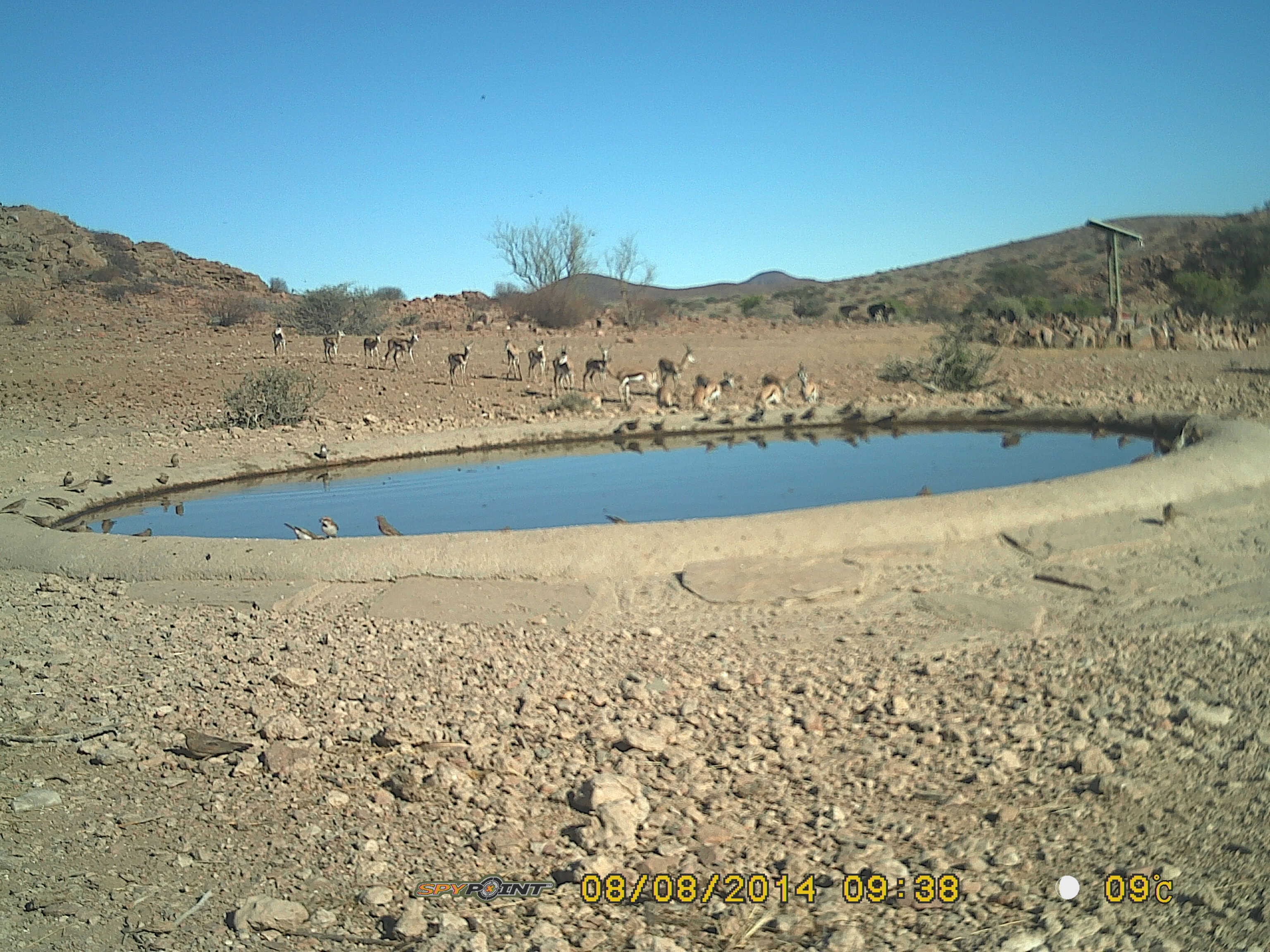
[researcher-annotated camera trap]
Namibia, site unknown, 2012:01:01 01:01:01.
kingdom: Animalia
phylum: Chordata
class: Mammalia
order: Artiodactyla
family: Bovidae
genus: Antidorcas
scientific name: Antidorcas marsupialis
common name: springbok